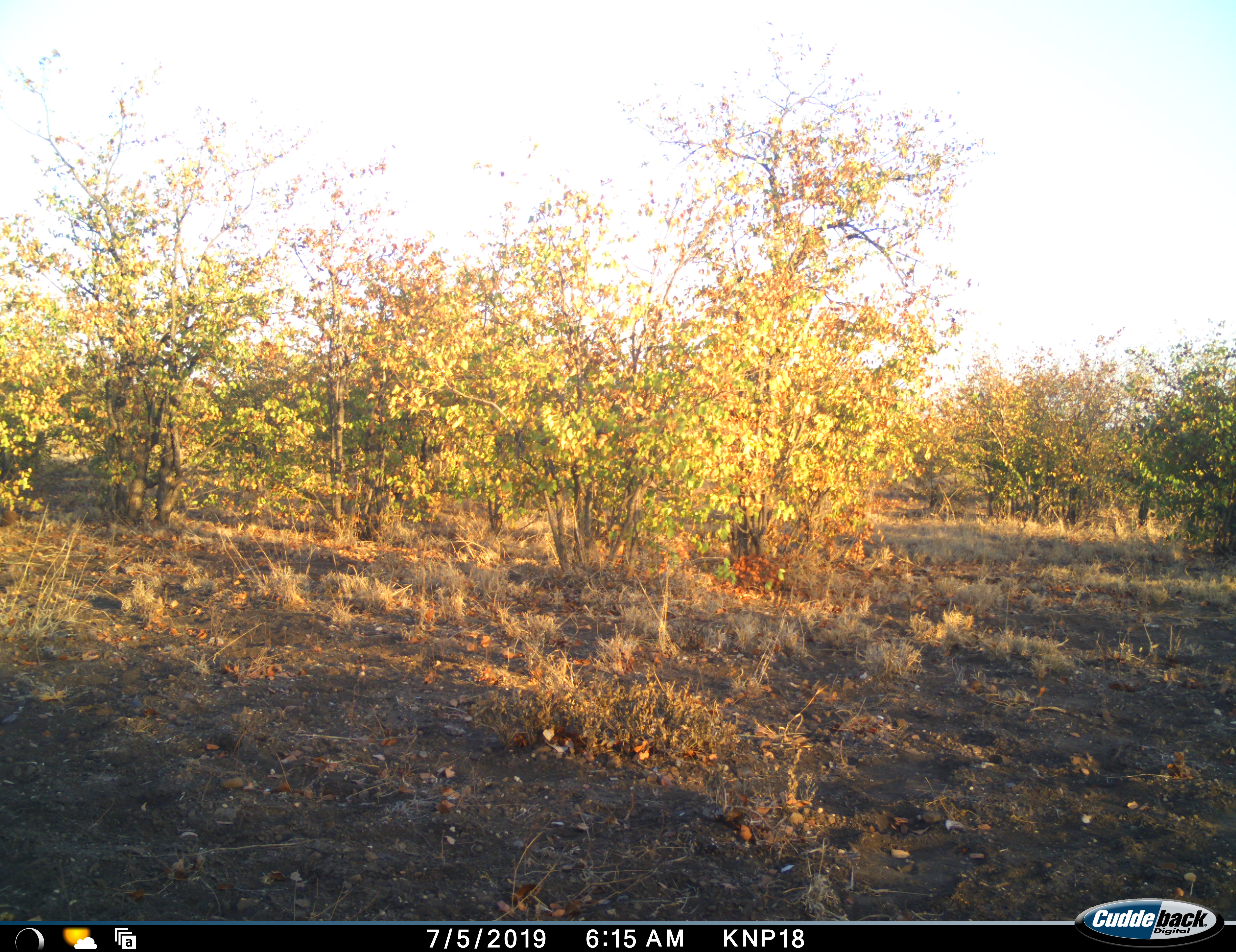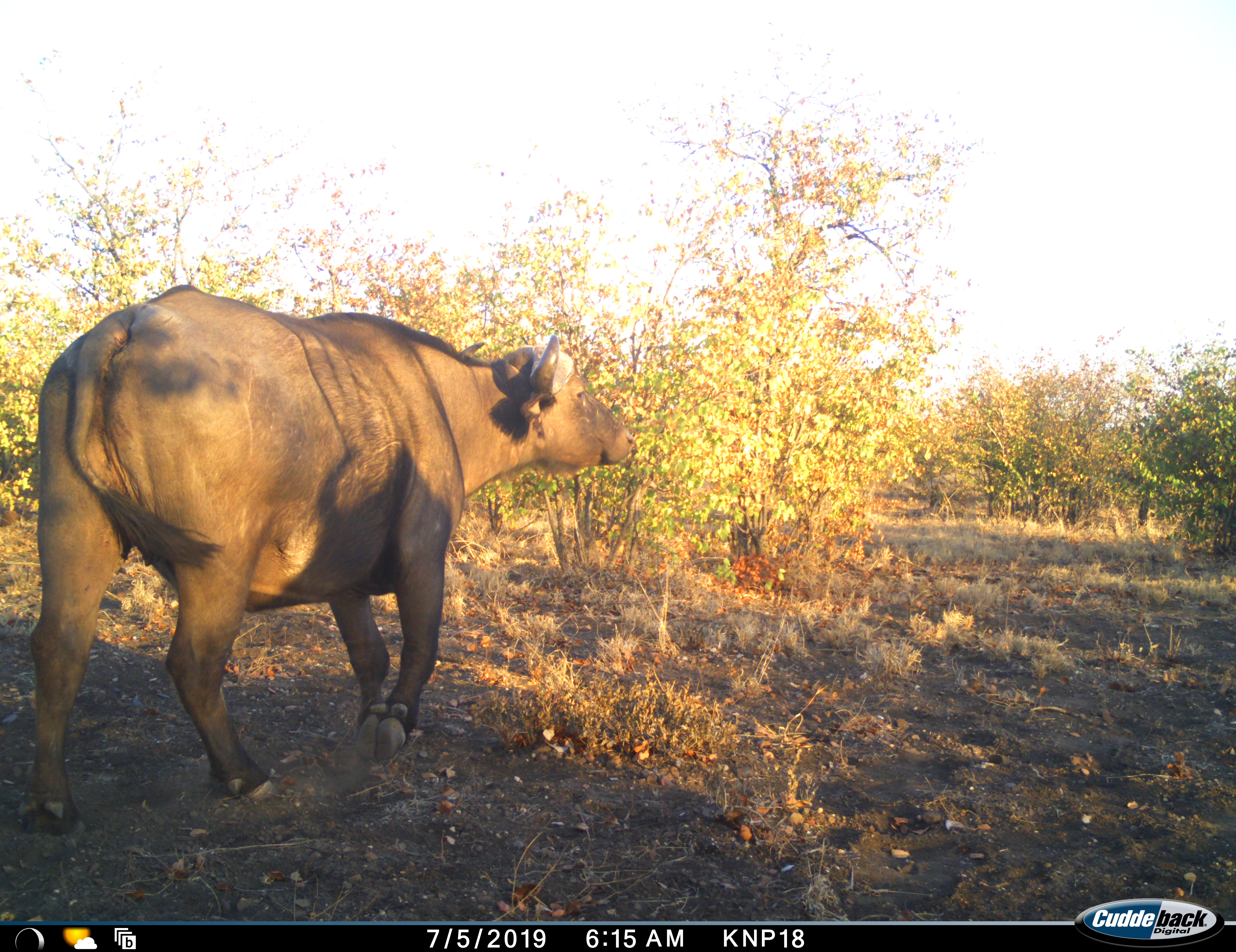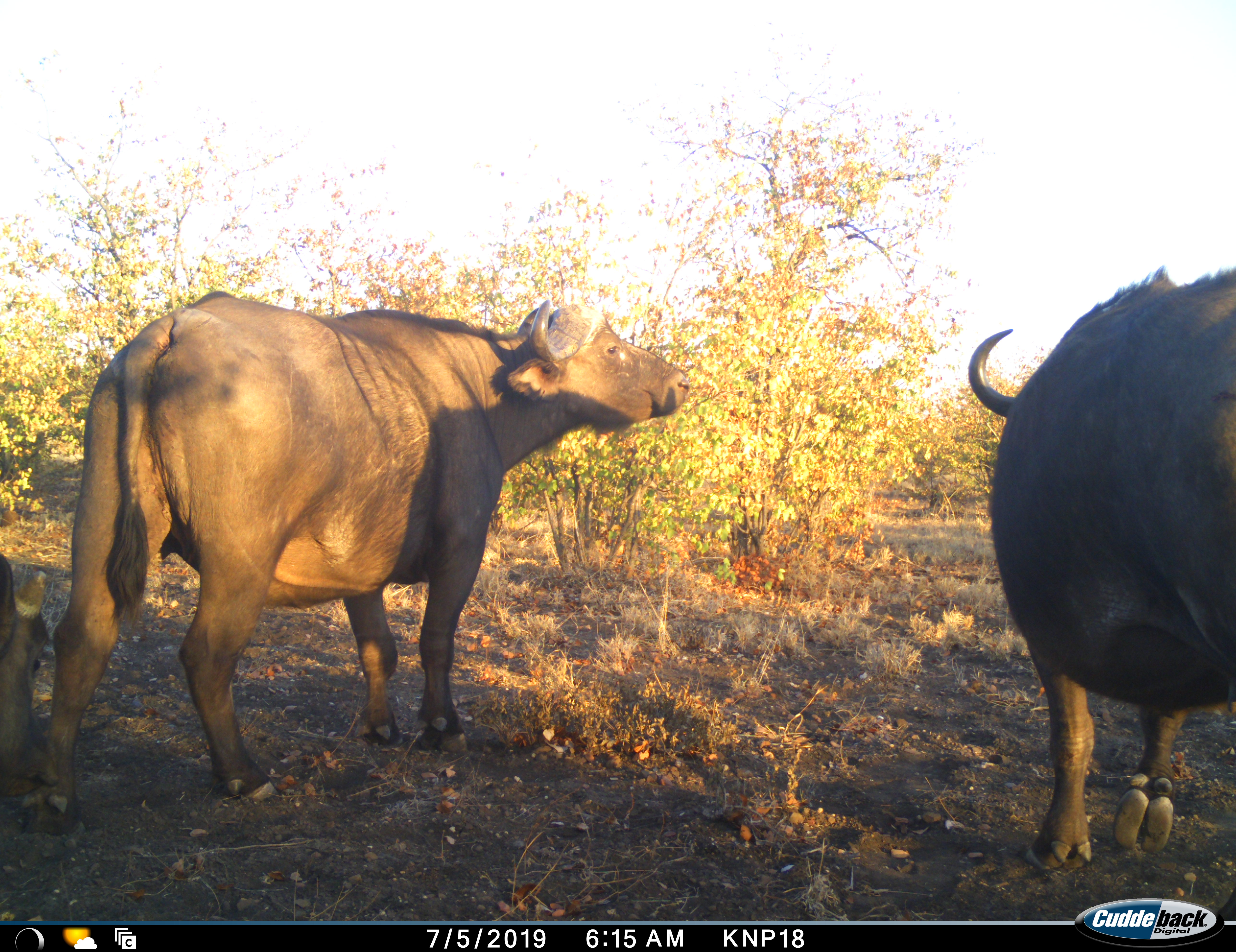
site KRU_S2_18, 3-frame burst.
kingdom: Animalia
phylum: Chordata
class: Mammalia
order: Artiodactyla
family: Bovidae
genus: Syncerus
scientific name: Syncerus caffer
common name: african buffalo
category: buffalo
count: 3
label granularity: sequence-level